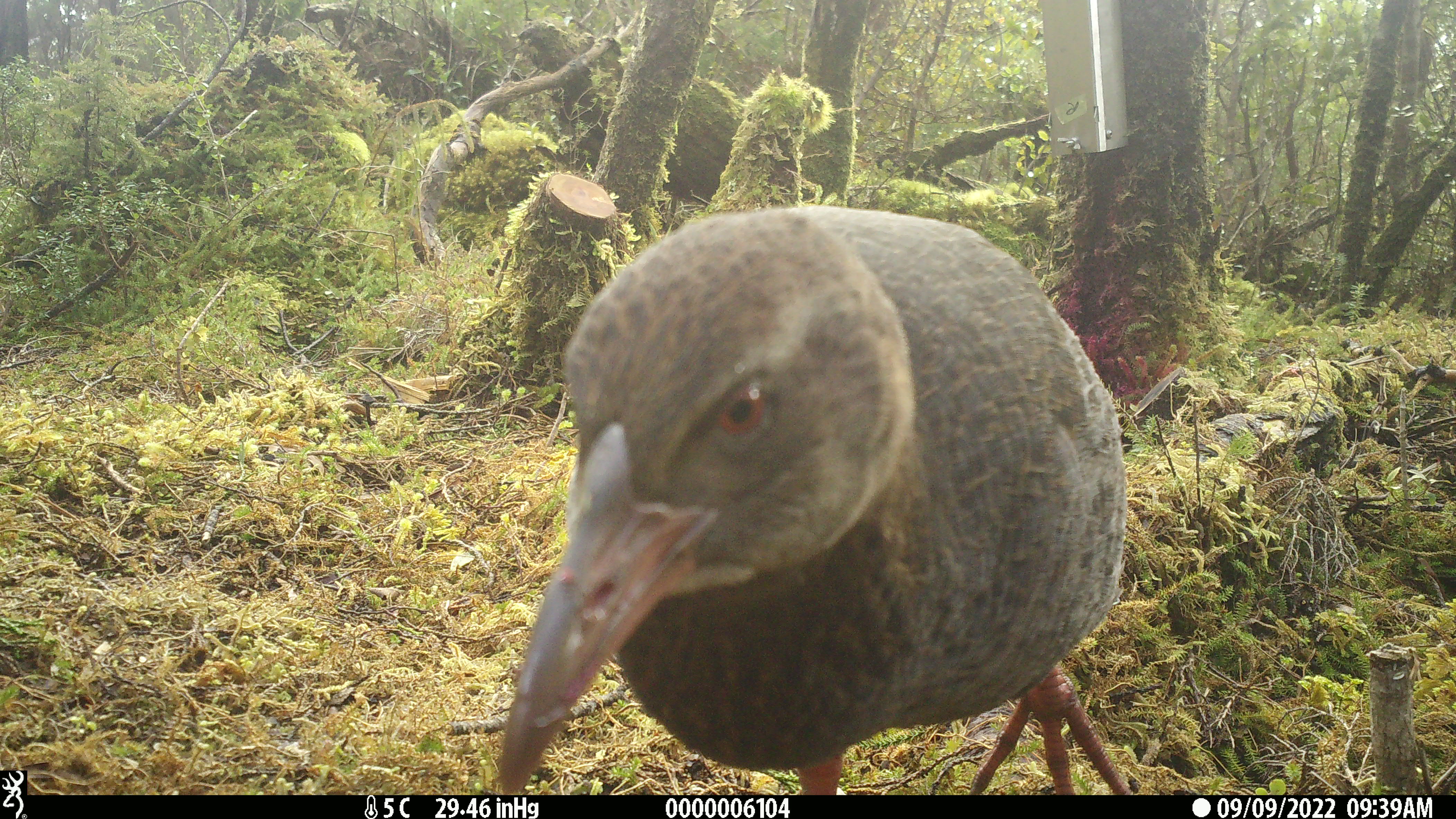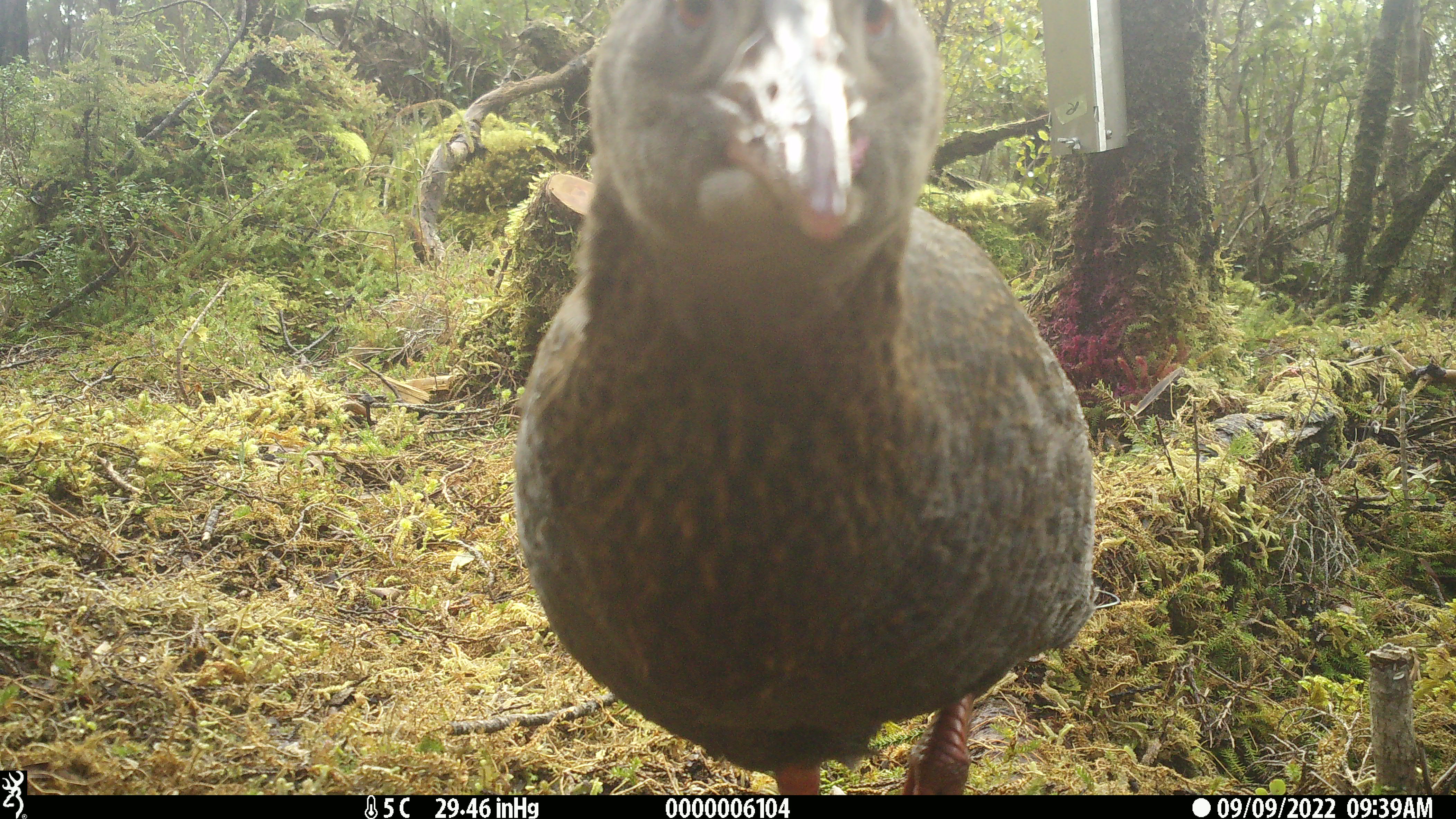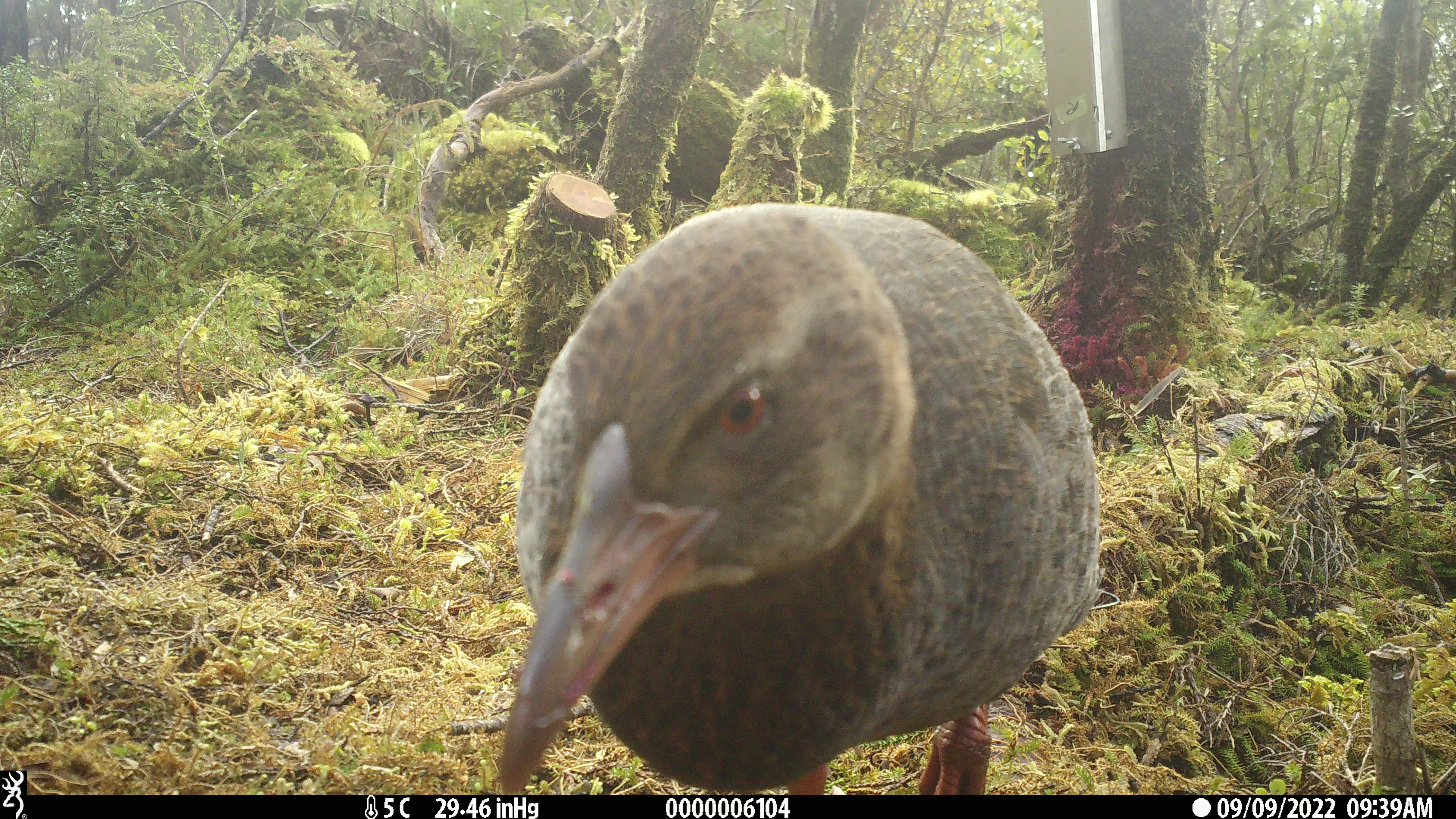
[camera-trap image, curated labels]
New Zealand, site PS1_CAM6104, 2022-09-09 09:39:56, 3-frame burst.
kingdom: Animalia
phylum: Chordata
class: Aves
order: Gruiformes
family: Rallidae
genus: Gallirallus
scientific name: Gallirallus australis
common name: weka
Weka (Gallirallus australis).